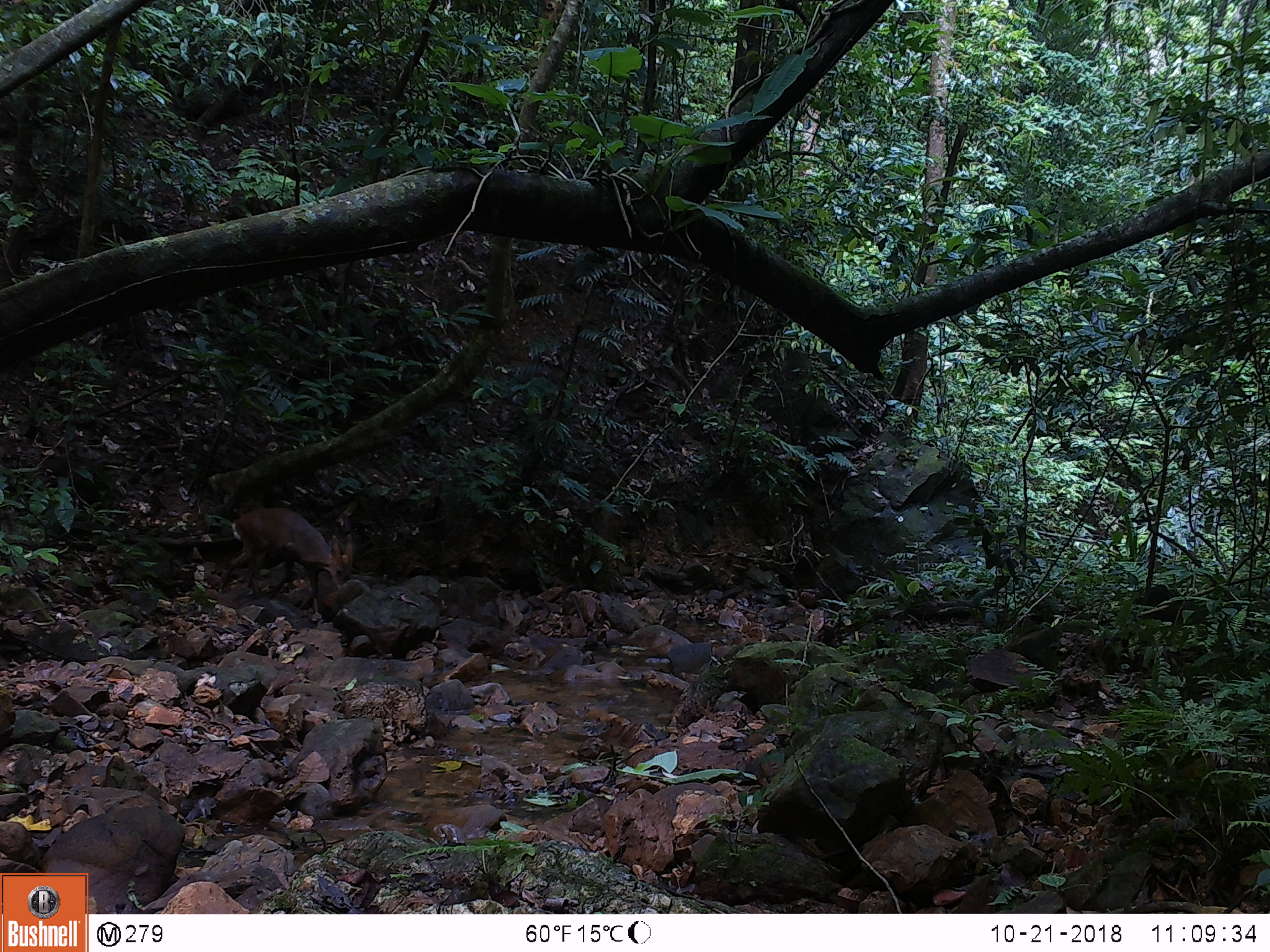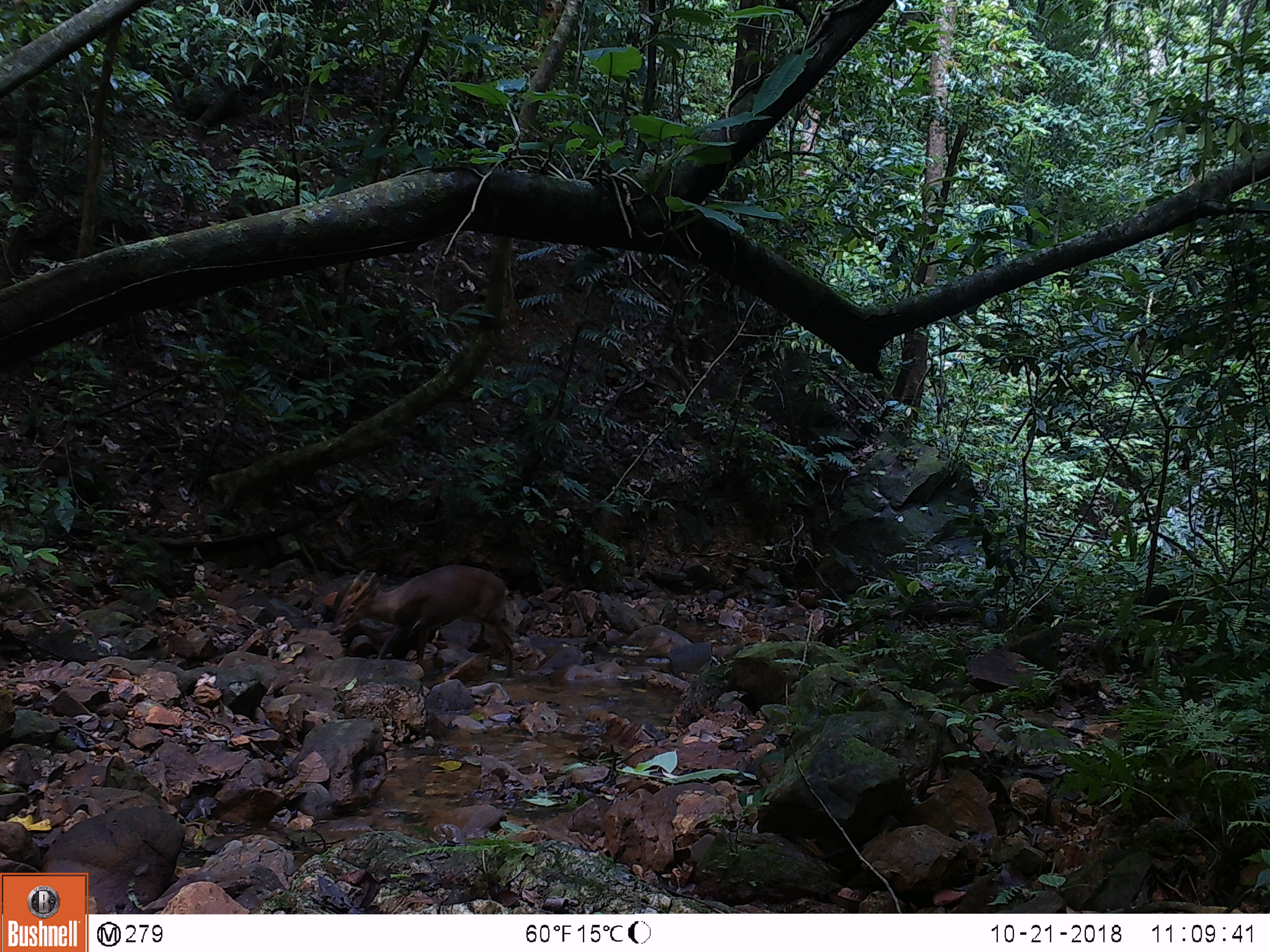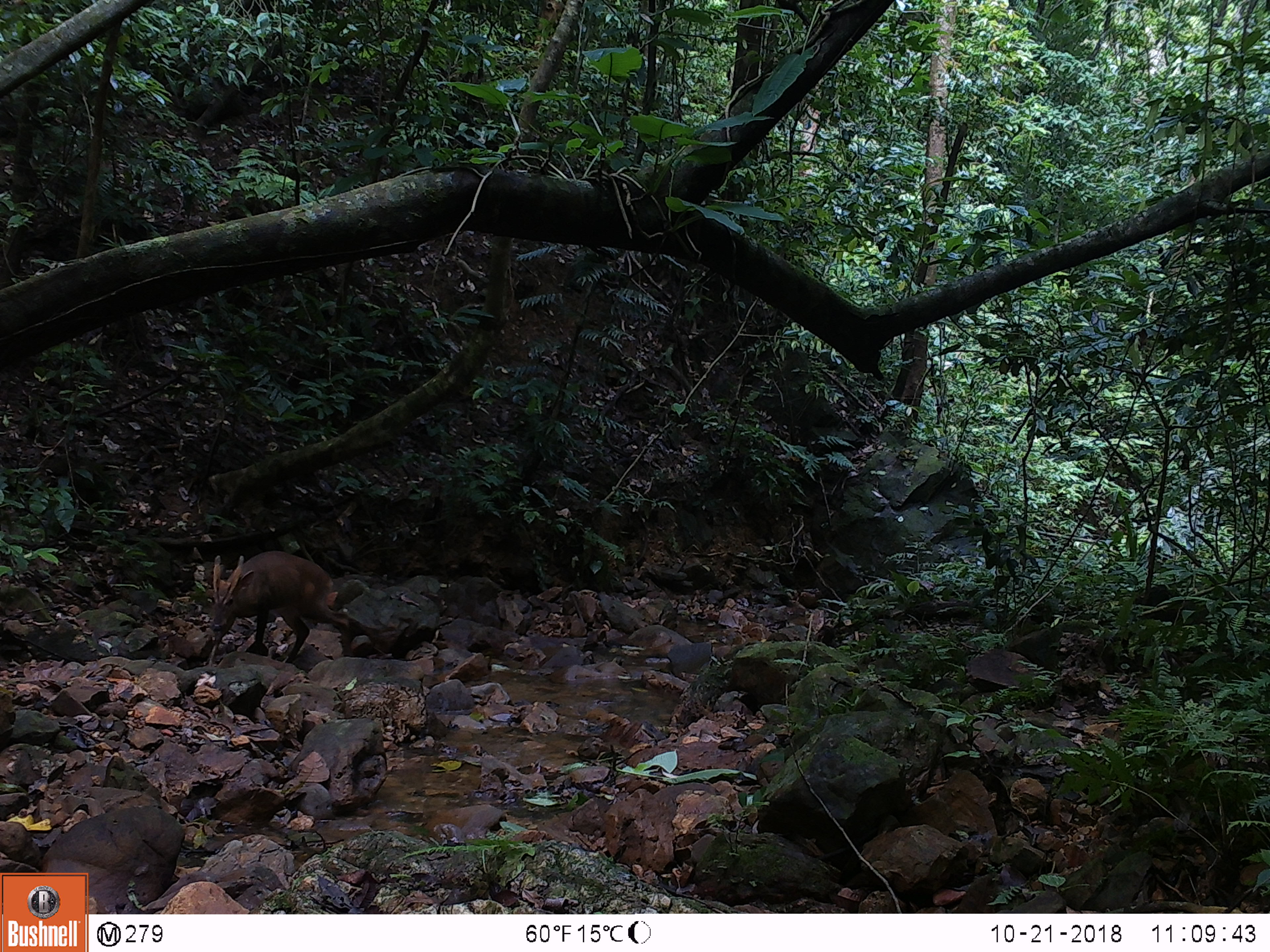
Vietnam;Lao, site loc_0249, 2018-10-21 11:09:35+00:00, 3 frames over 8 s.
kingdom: Animalia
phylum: Chordata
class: Mammalia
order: Artiodactyla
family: Cervidae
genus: Muntiacus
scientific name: Muntiacus vuquangensis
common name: large-antlered muntjac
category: large antlered muntjac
Large antlered muntjac (large-antlered muntjac) (Muntiacus vuquangensis). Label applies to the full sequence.